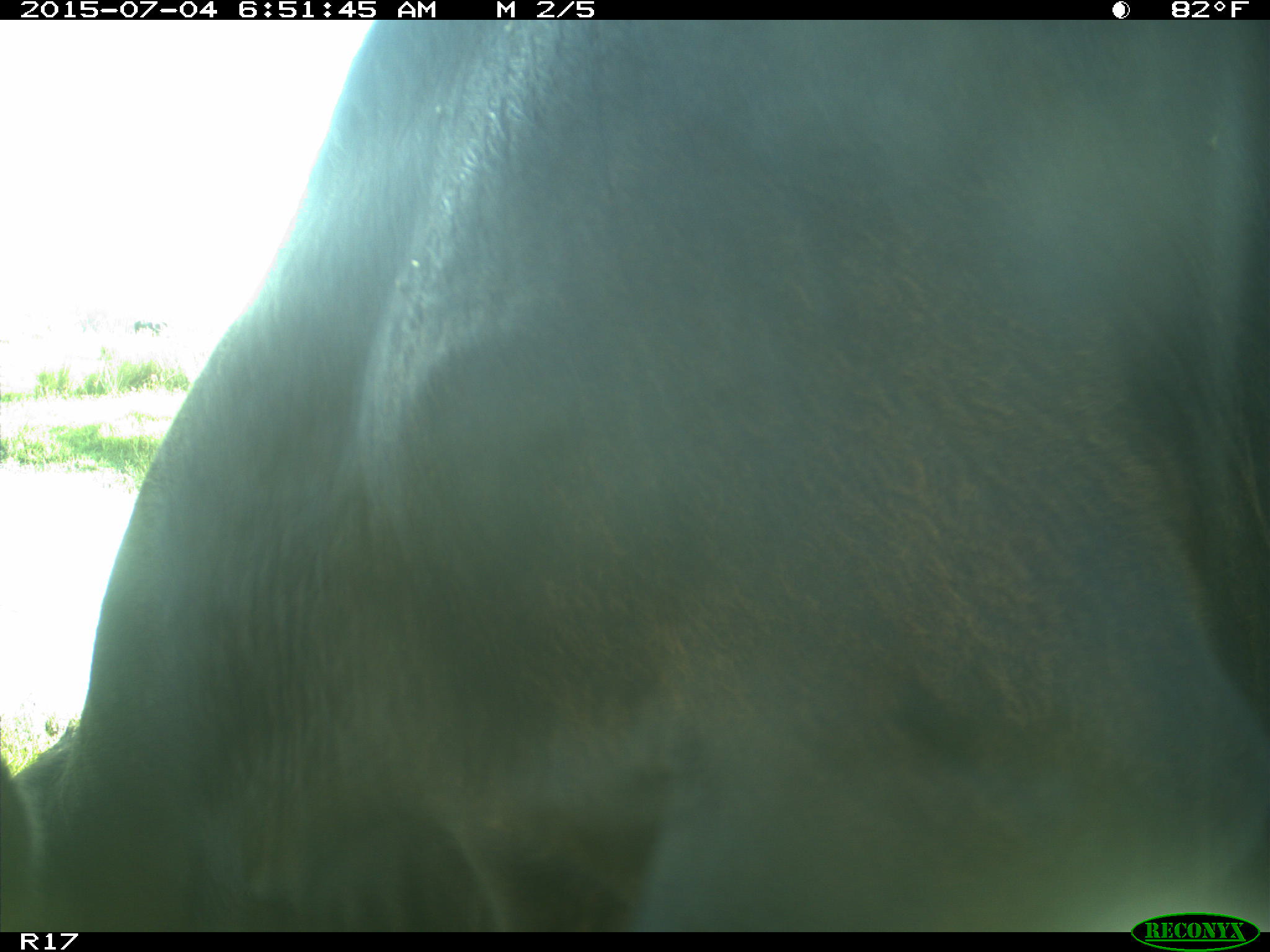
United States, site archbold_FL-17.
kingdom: Animalia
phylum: Chordata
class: Mammalia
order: Artiodactyla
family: Bovidae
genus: Bos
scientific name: Bos taurus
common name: domestic cow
Bos taurus (domestic cow).